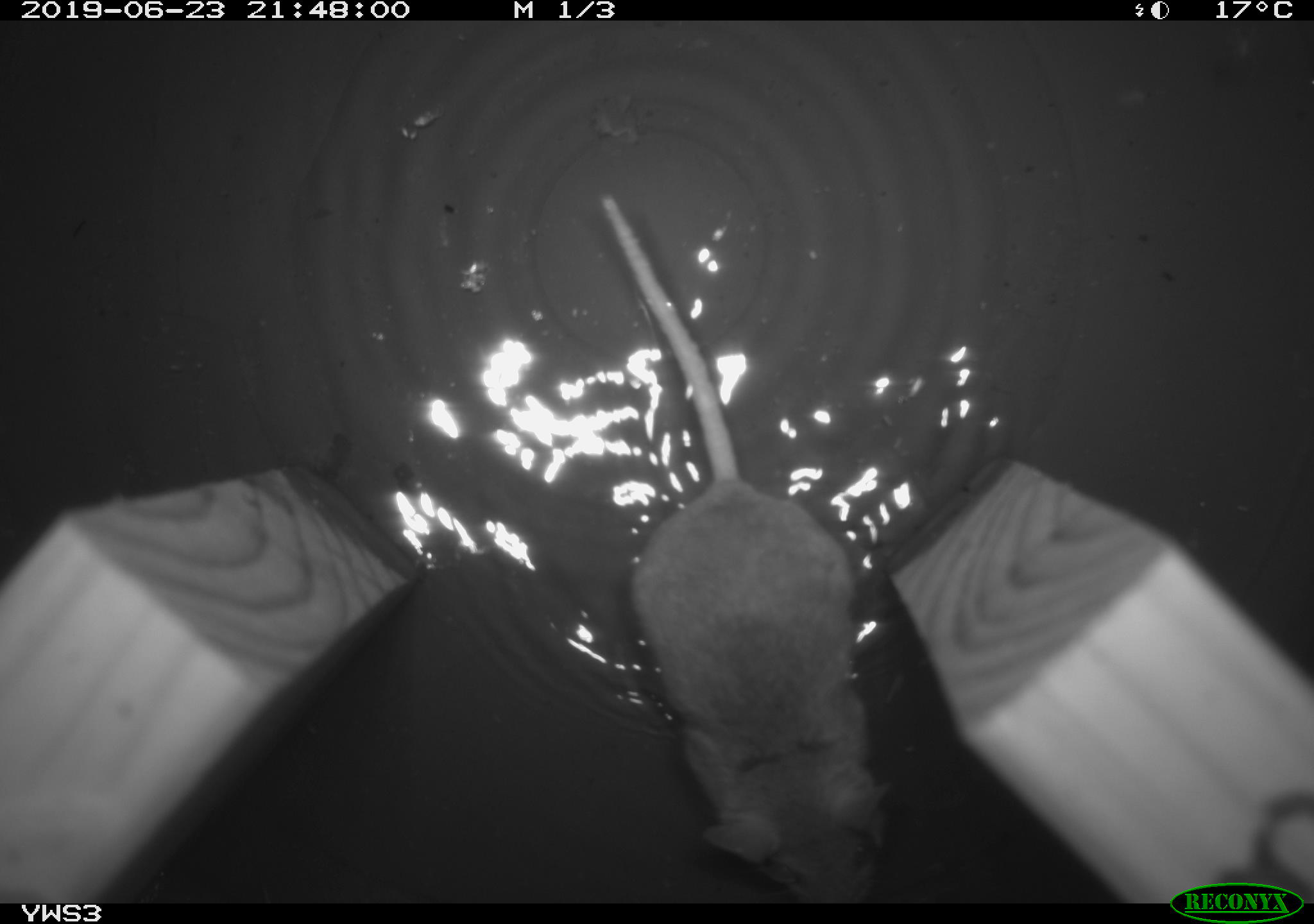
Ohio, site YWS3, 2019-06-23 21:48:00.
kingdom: Animalia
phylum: Chordata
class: Mammalia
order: Rodentia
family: Cricetidae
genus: Peromyscus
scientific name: Peromyscus leucopus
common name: white-footed mouse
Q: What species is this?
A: White-footed mouse (Peromyscus leucopus).